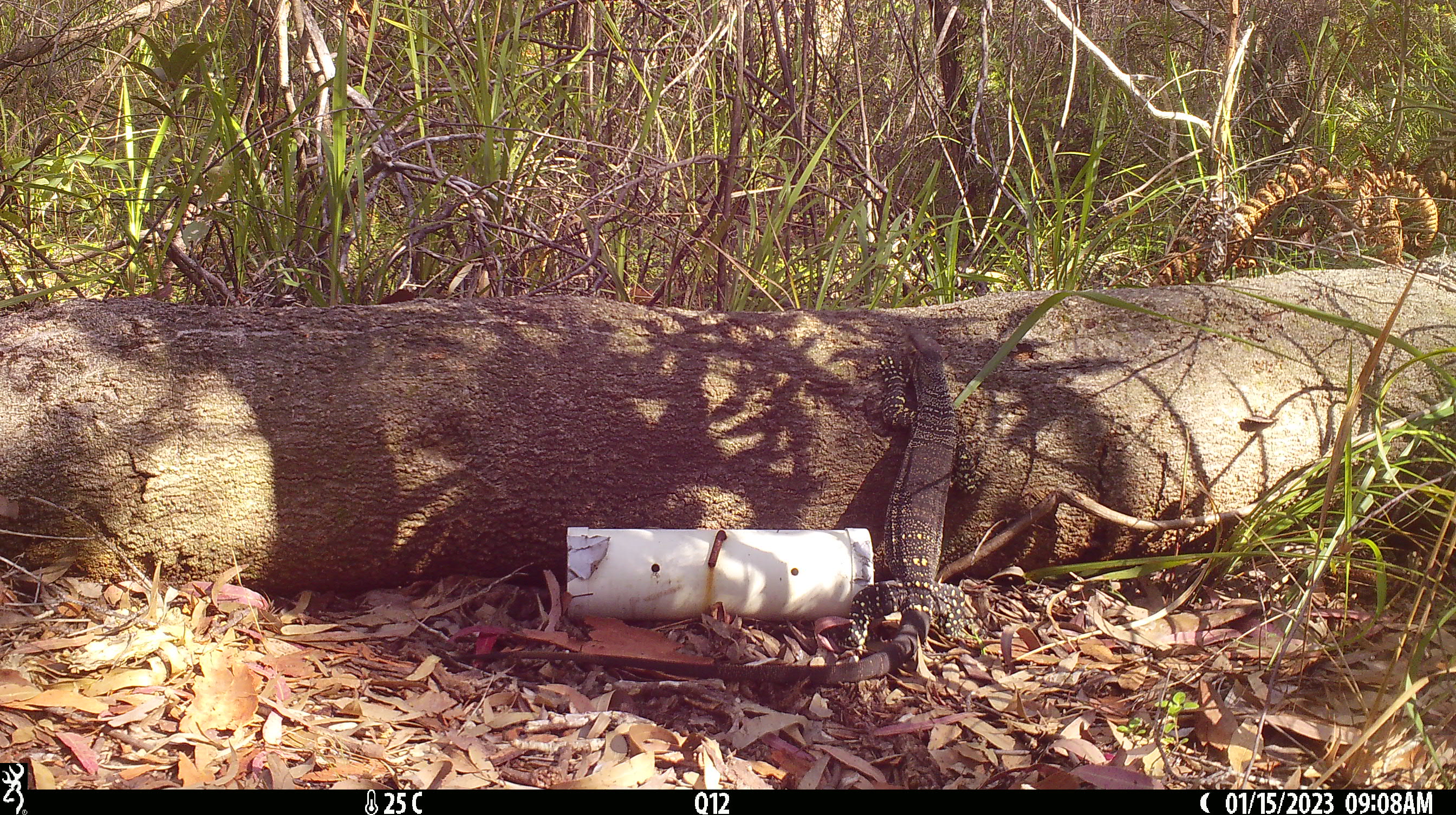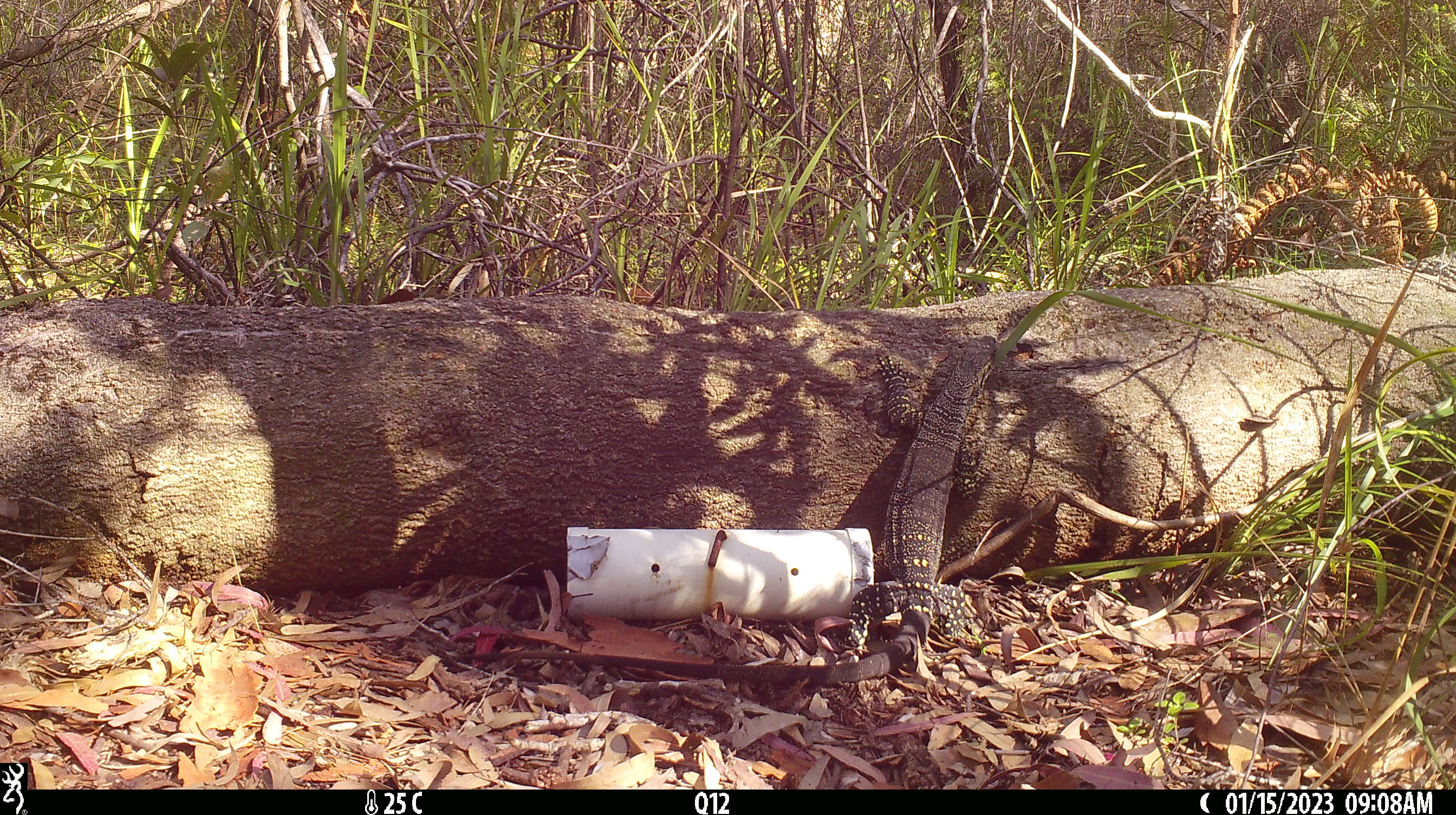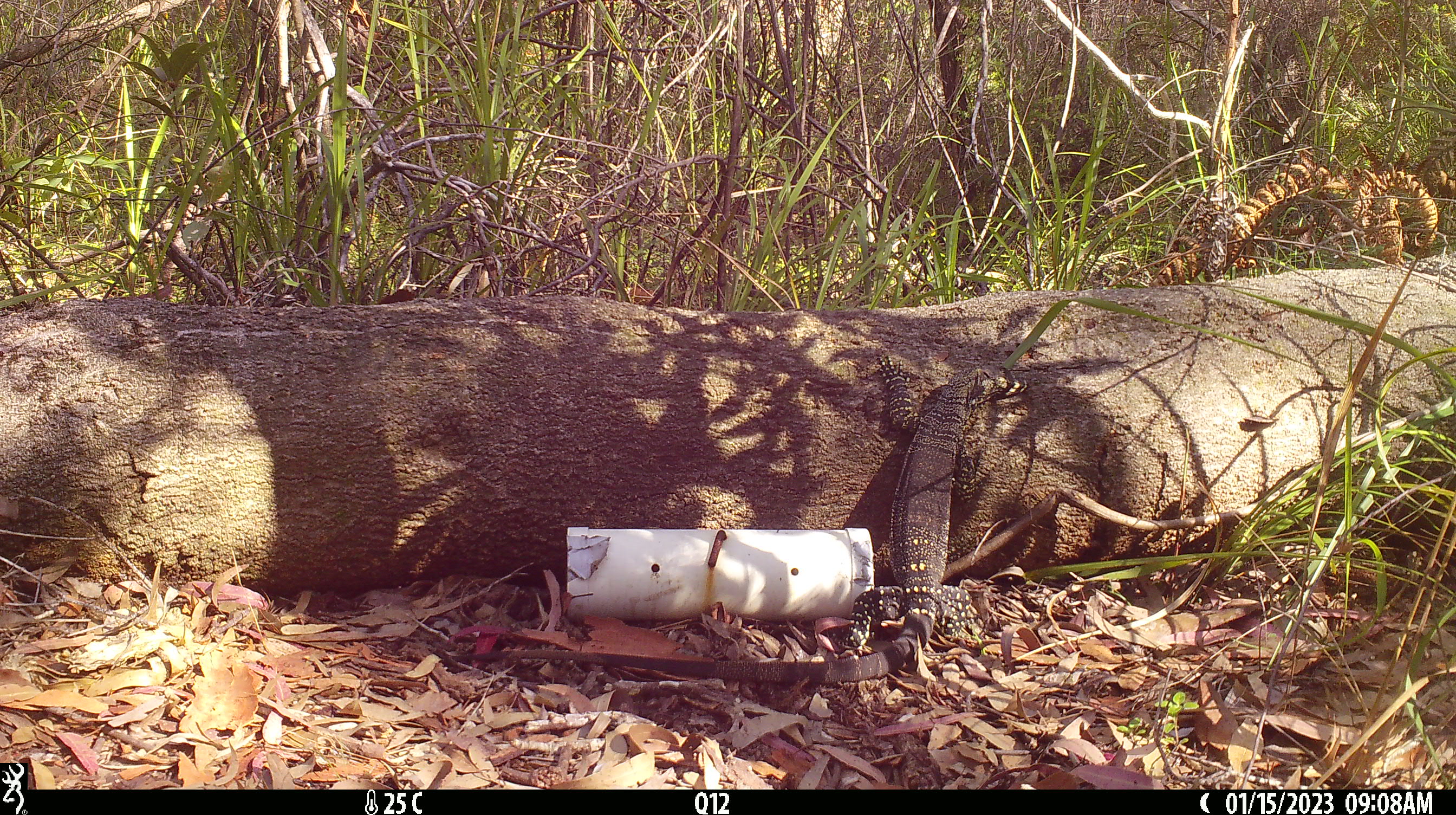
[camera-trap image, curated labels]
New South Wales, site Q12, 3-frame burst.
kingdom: Animalia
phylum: Chordata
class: Reptilia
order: Squamata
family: Varanidae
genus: Varanus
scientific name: Varanus varius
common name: lace monitor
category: goanna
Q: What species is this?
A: Goanna (lace monitor) (Varanus varius).